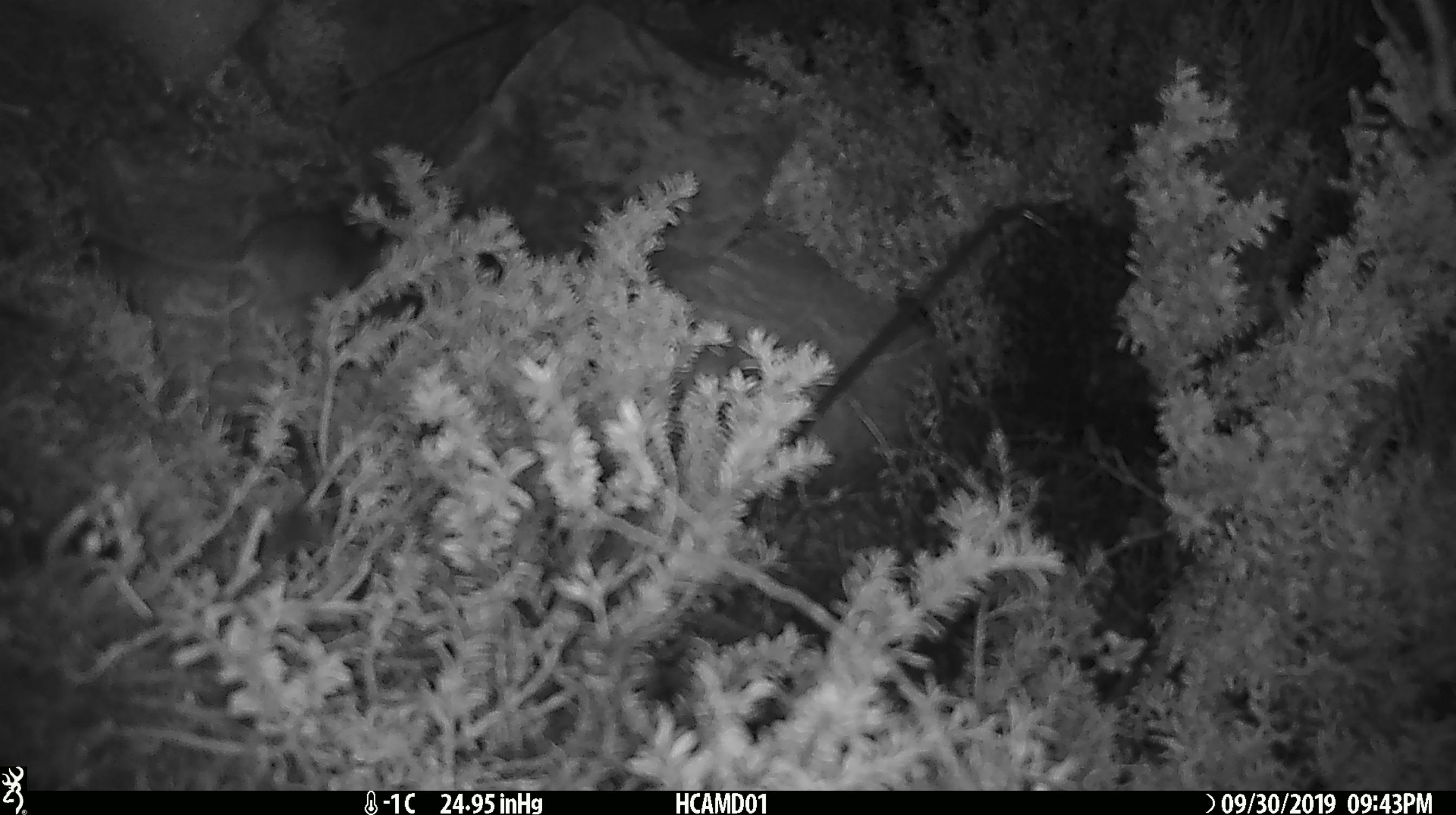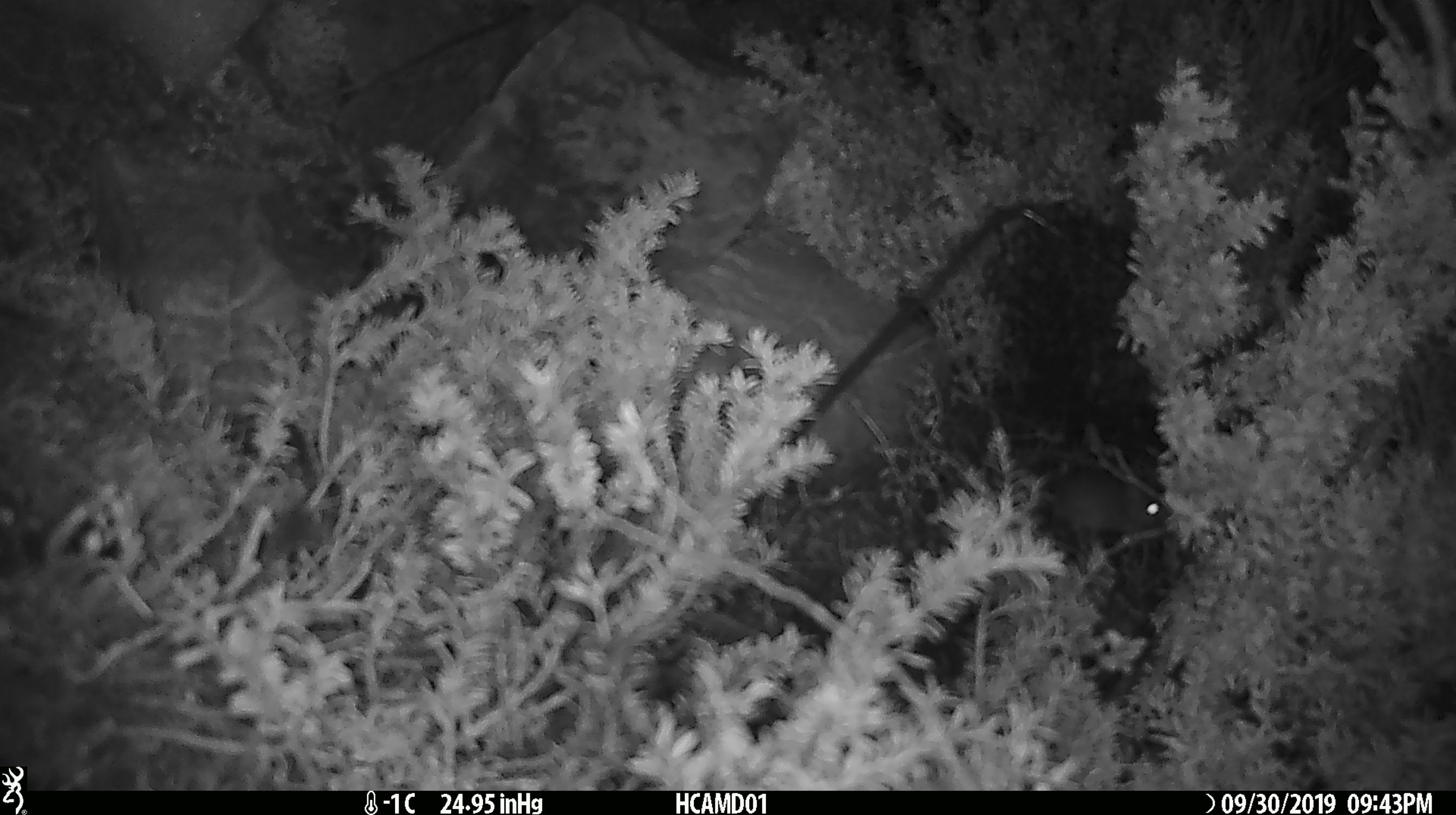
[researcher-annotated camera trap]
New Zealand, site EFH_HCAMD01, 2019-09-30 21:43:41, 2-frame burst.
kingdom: Animalia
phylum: Chordata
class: Mammalia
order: Rodentia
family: Muridae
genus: Mus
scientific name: Mus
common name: mouse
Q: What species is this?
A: Mouse (Mus).